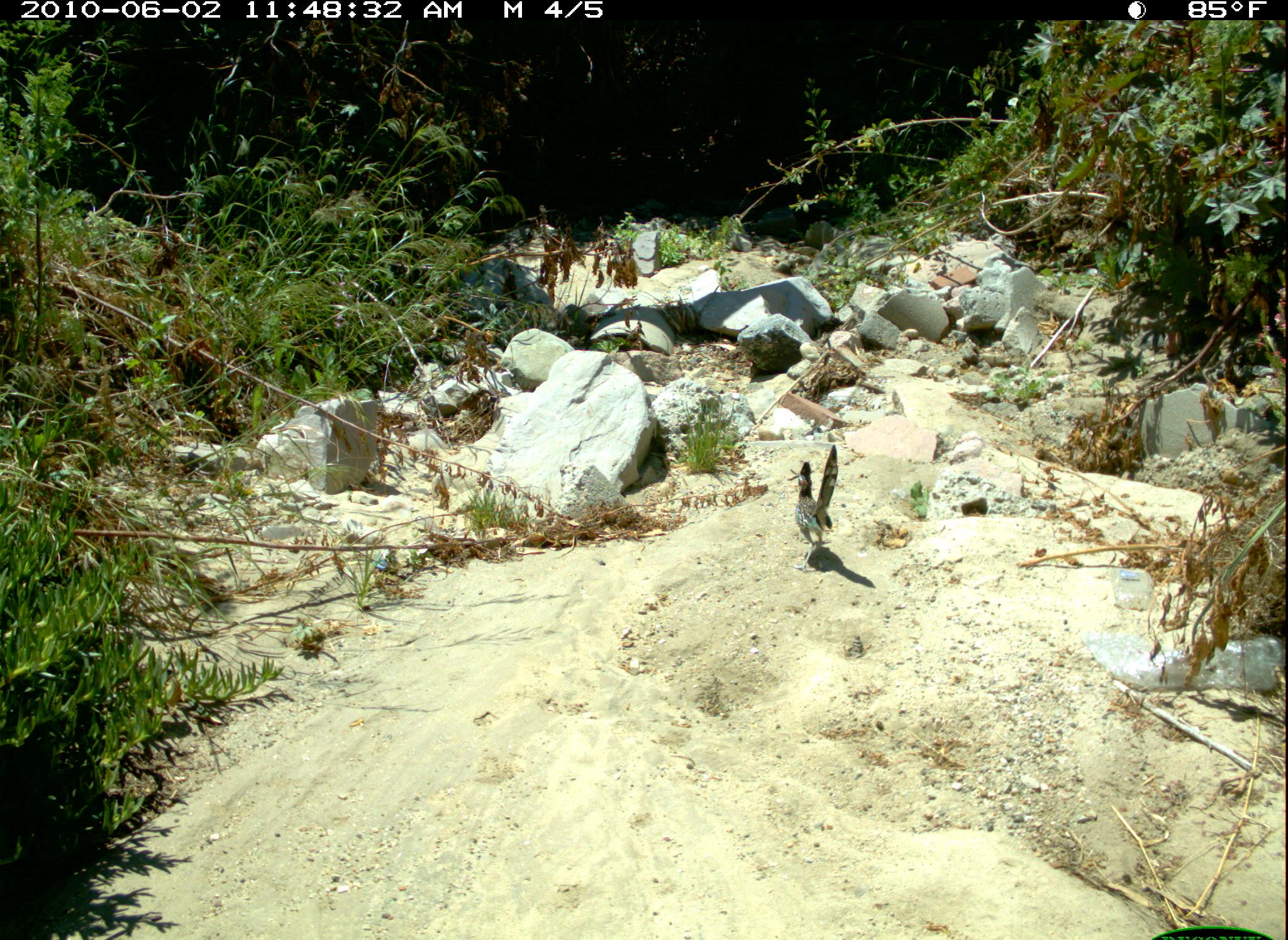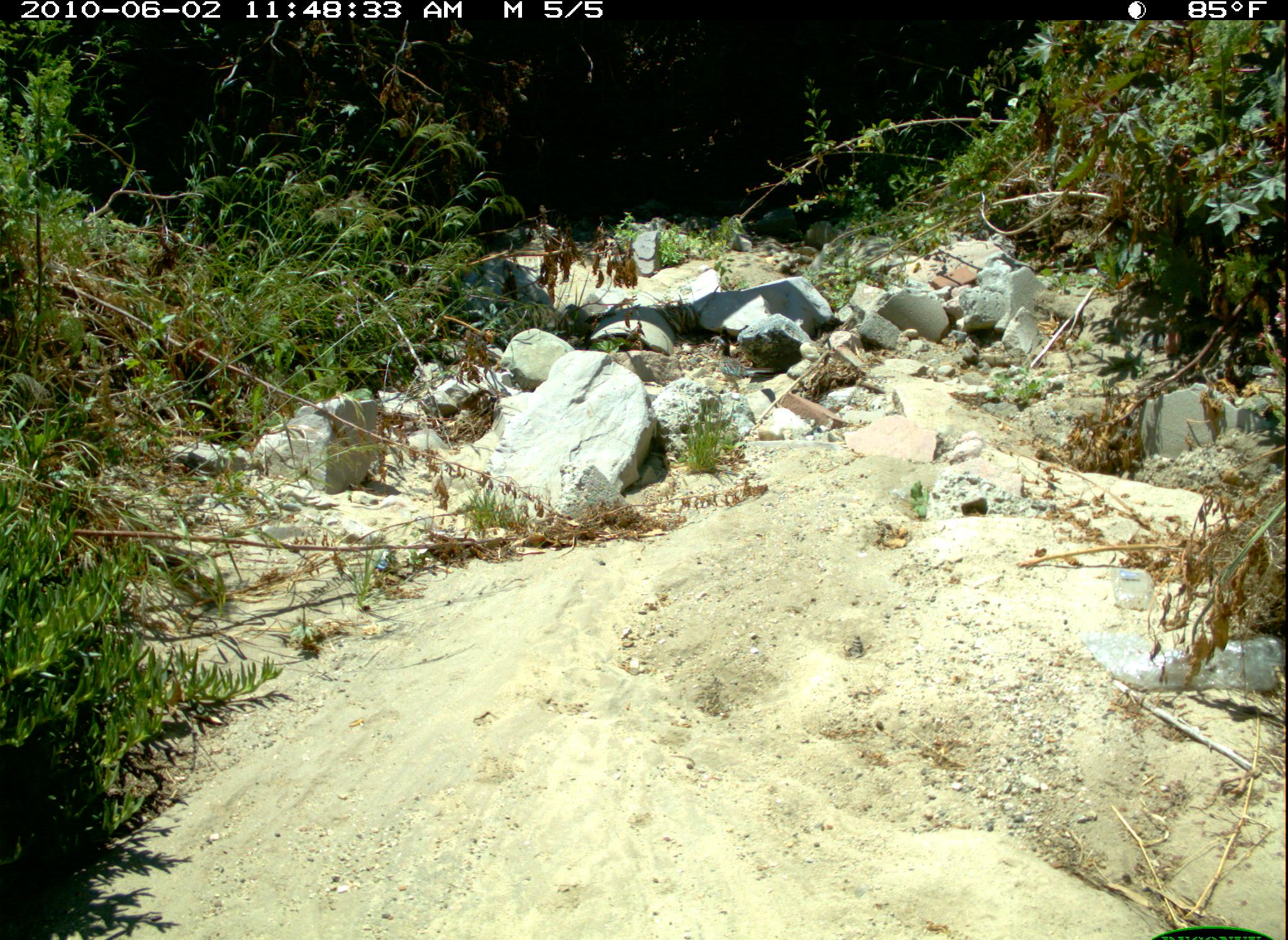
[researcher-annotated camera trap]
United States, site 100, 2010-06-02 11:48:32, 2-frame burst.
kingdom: Animalia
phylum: Chordata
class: Aves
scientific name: Aves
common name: bird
Bird (Aves).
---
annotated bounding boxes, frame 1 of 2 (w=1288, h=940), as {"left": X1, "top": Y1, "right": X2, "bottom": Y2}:
bird: {"left": 791, "top": 445, "right": 844, "bottom": 567}